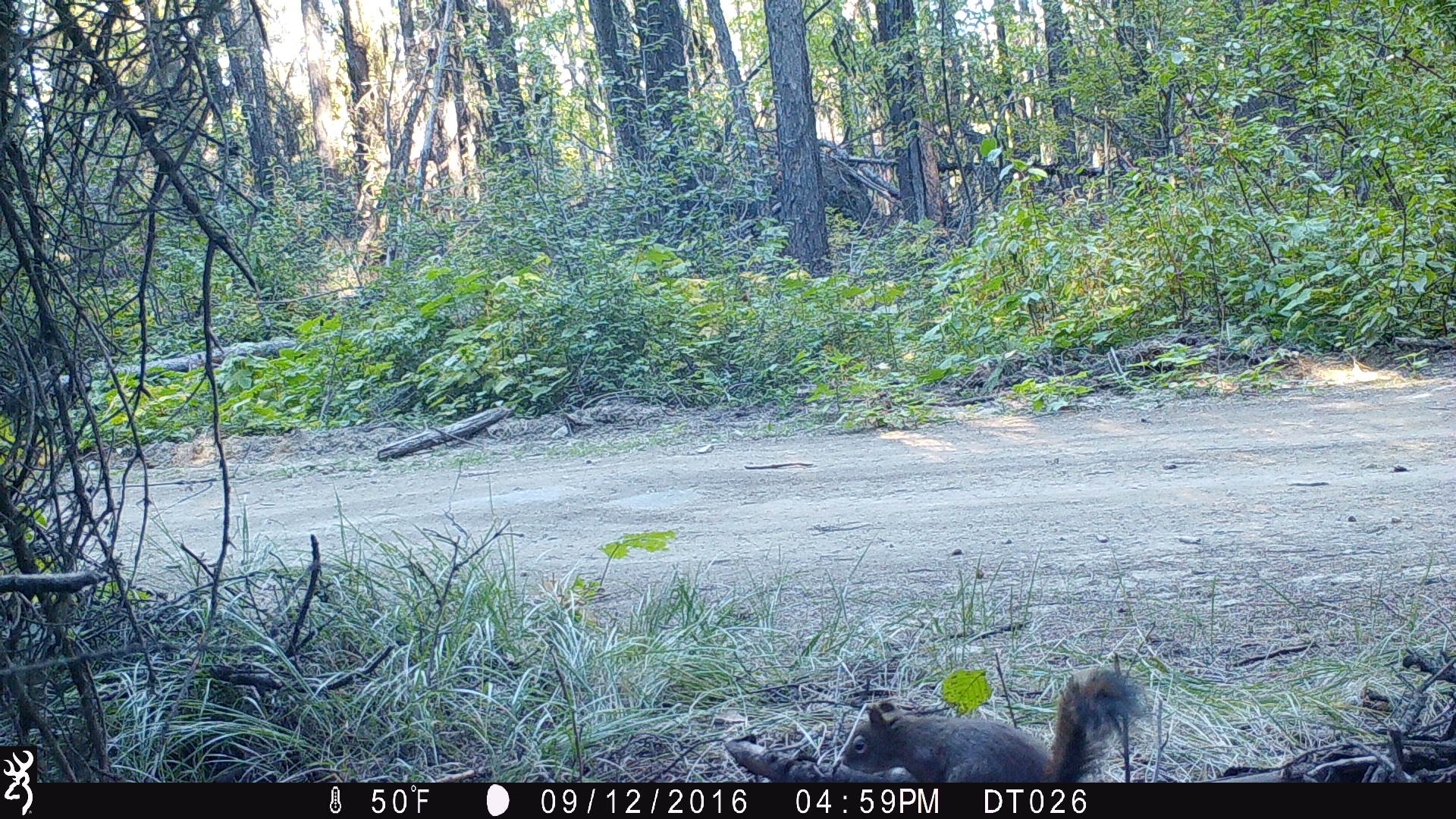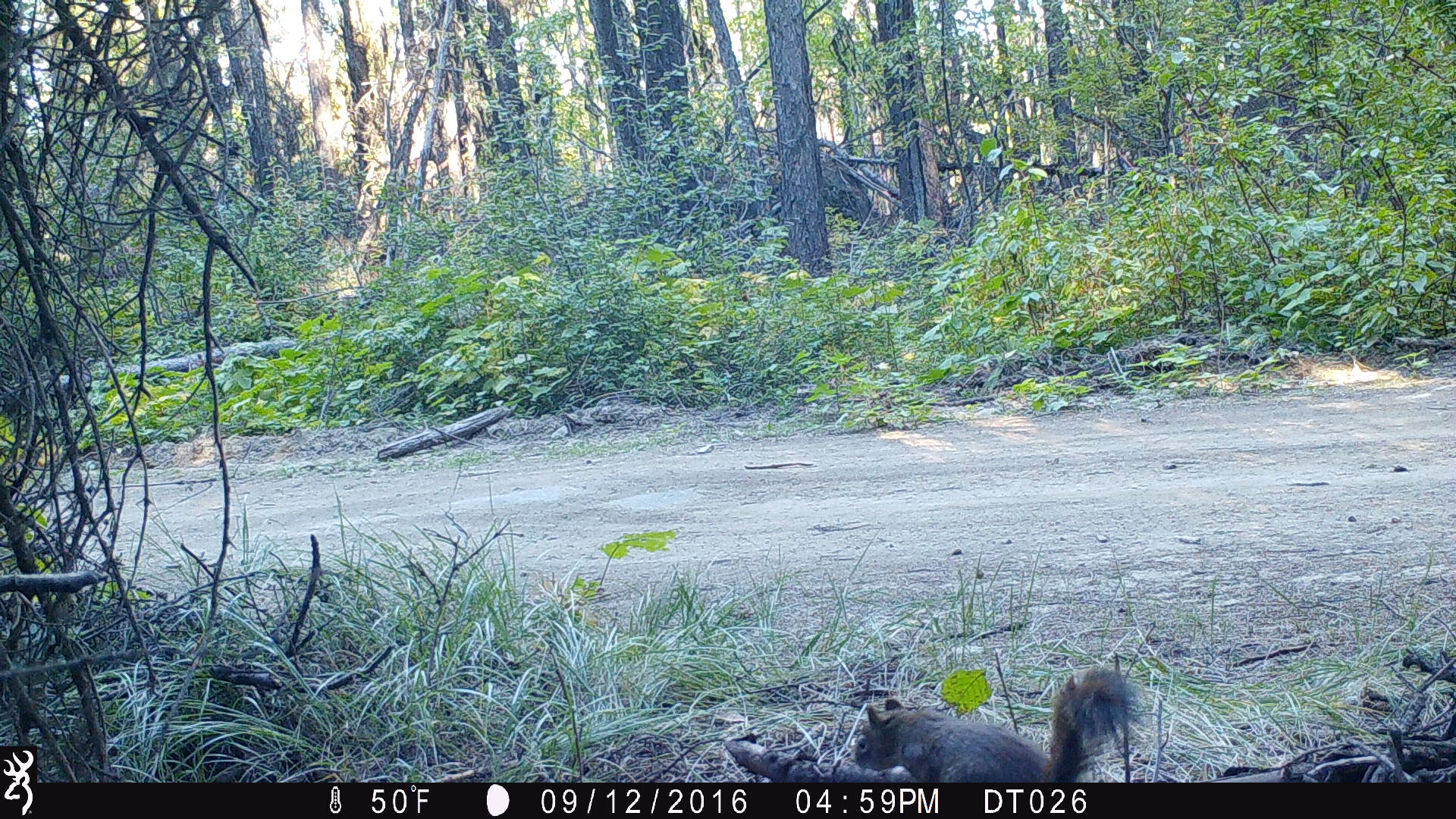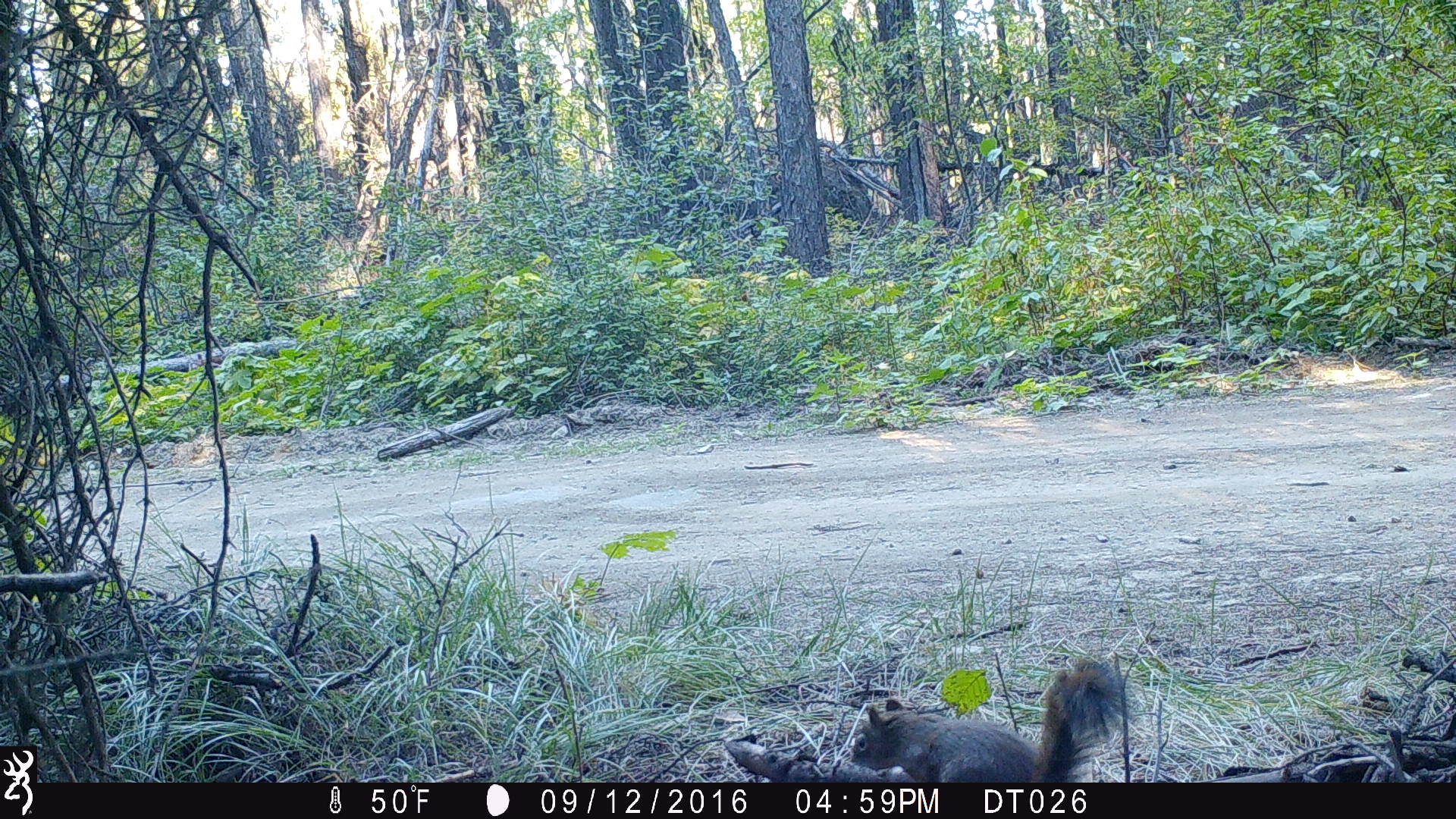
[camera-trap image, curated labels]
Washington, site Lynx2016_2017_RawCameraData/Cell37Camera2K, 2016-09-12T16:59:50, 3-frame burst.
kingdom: Animalia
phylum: Chordata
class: Mammalia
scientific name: Mammalia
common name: small mammal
Small mammal (Mammalia). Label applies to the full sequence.